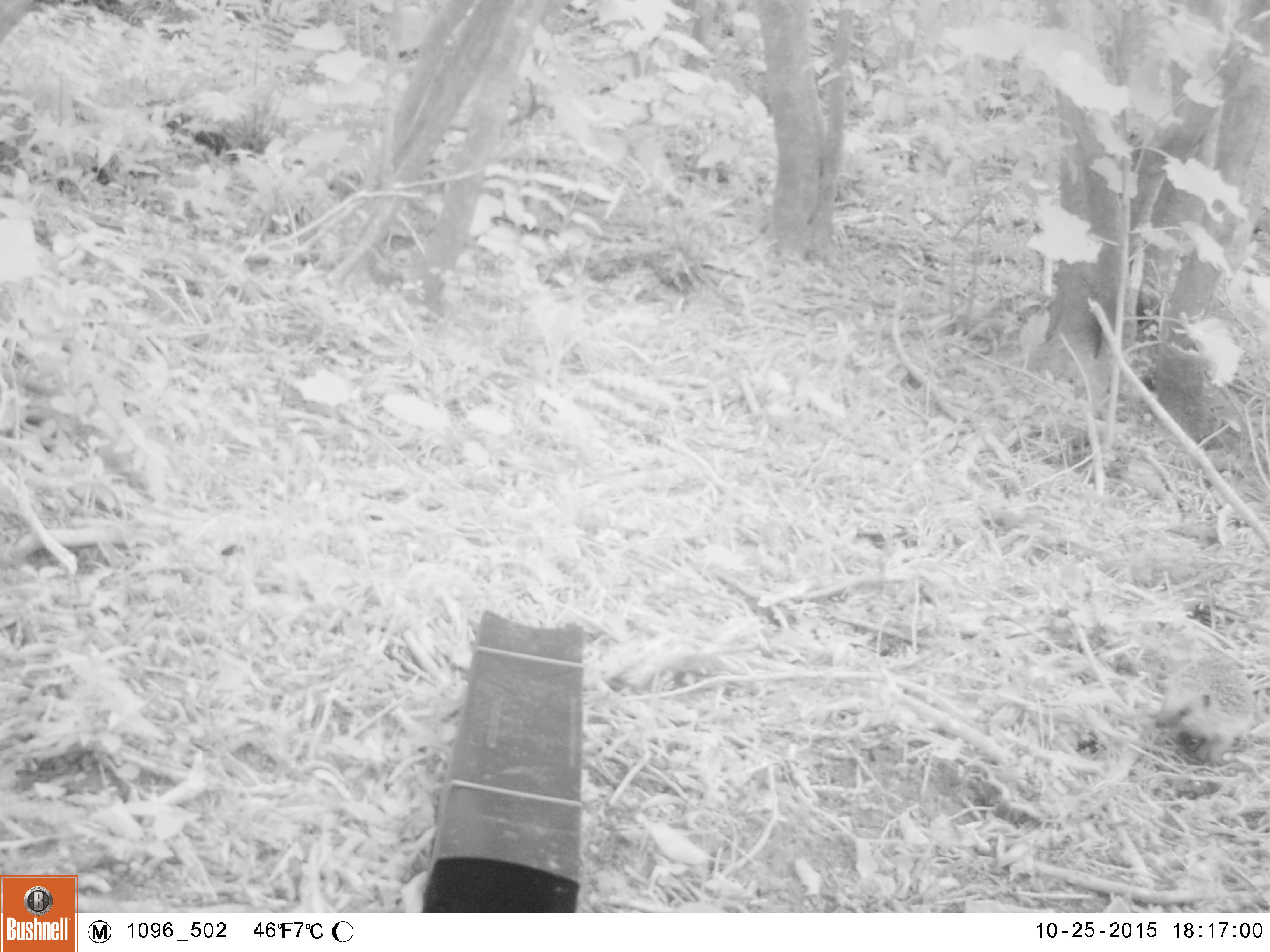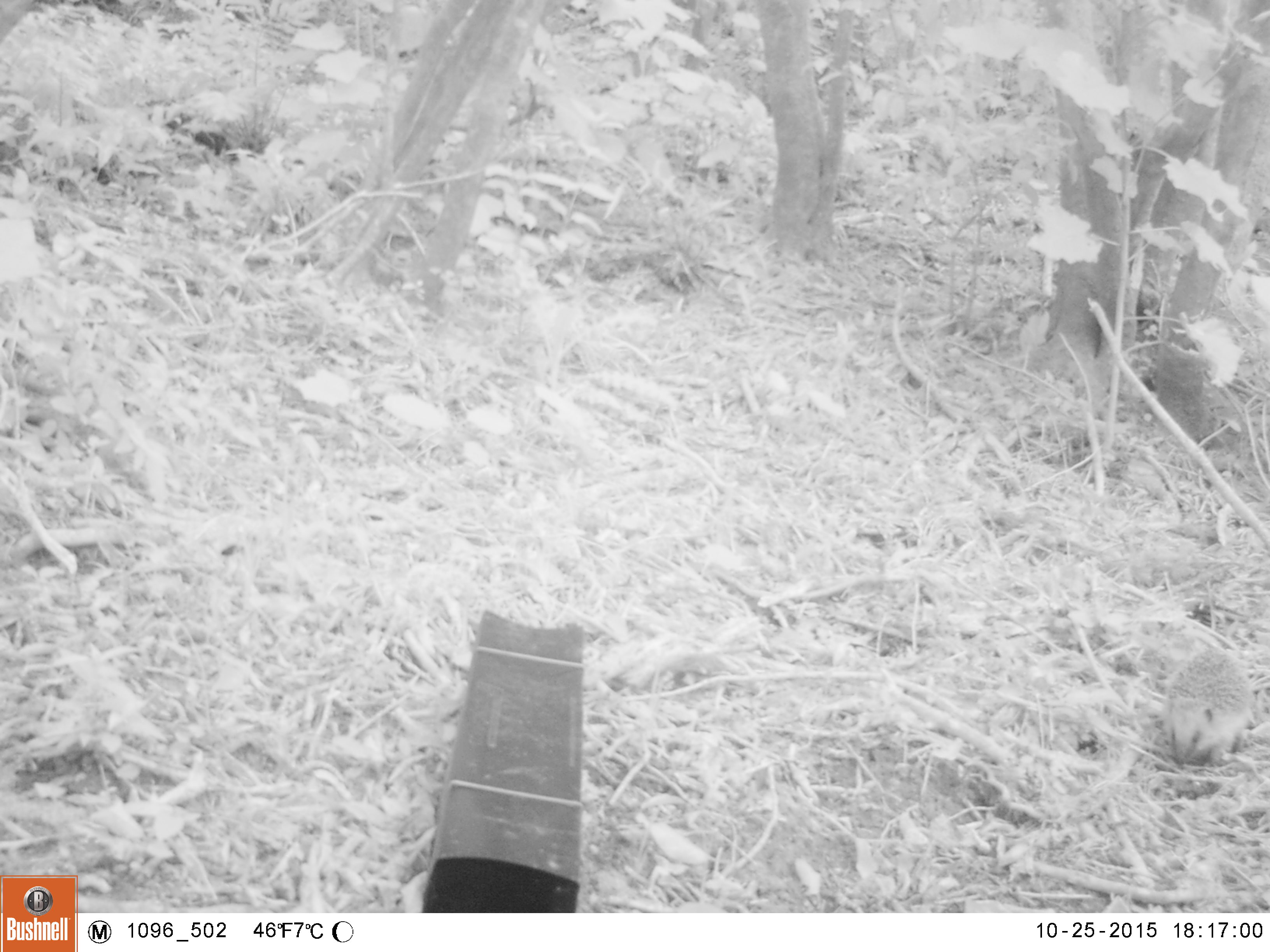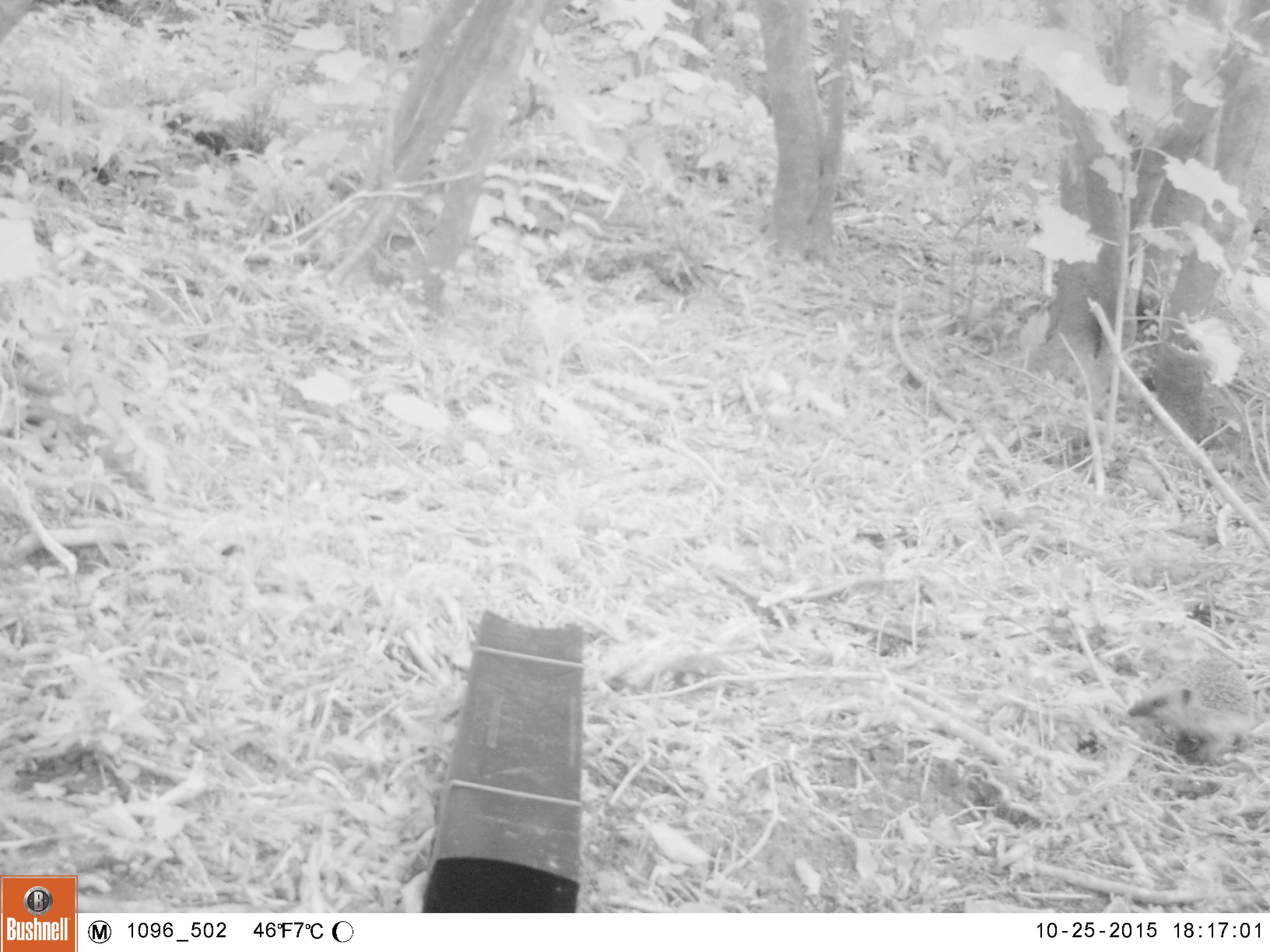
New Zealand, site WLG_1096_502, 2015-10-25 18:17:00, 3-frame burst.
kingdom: Animalia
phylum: Chordata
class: Mammalia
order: Eulipotyphla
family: Erinaceidae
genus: Erinaceus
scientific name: Erinaceus europaeus europaeus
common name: european hedgehog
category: hedgehog